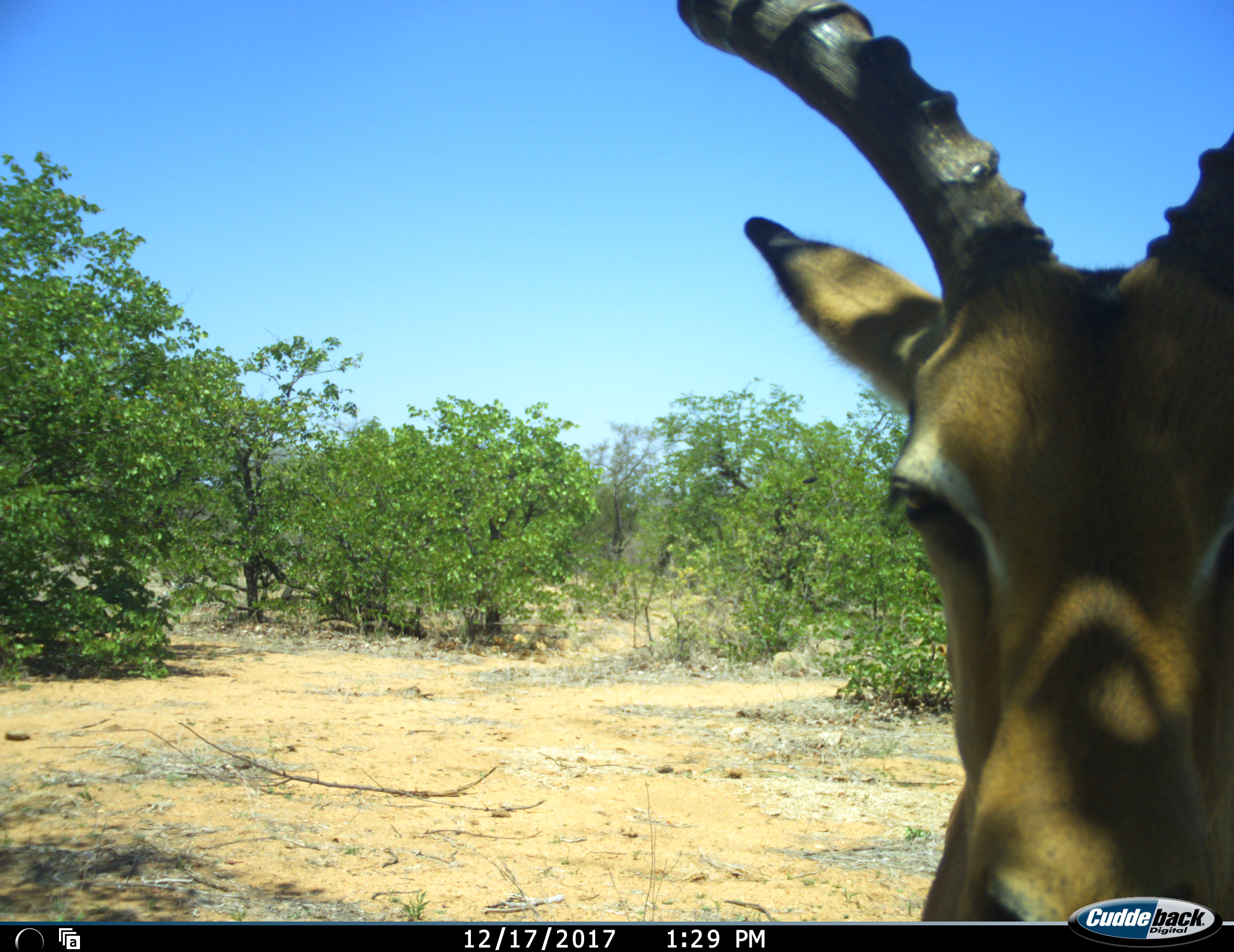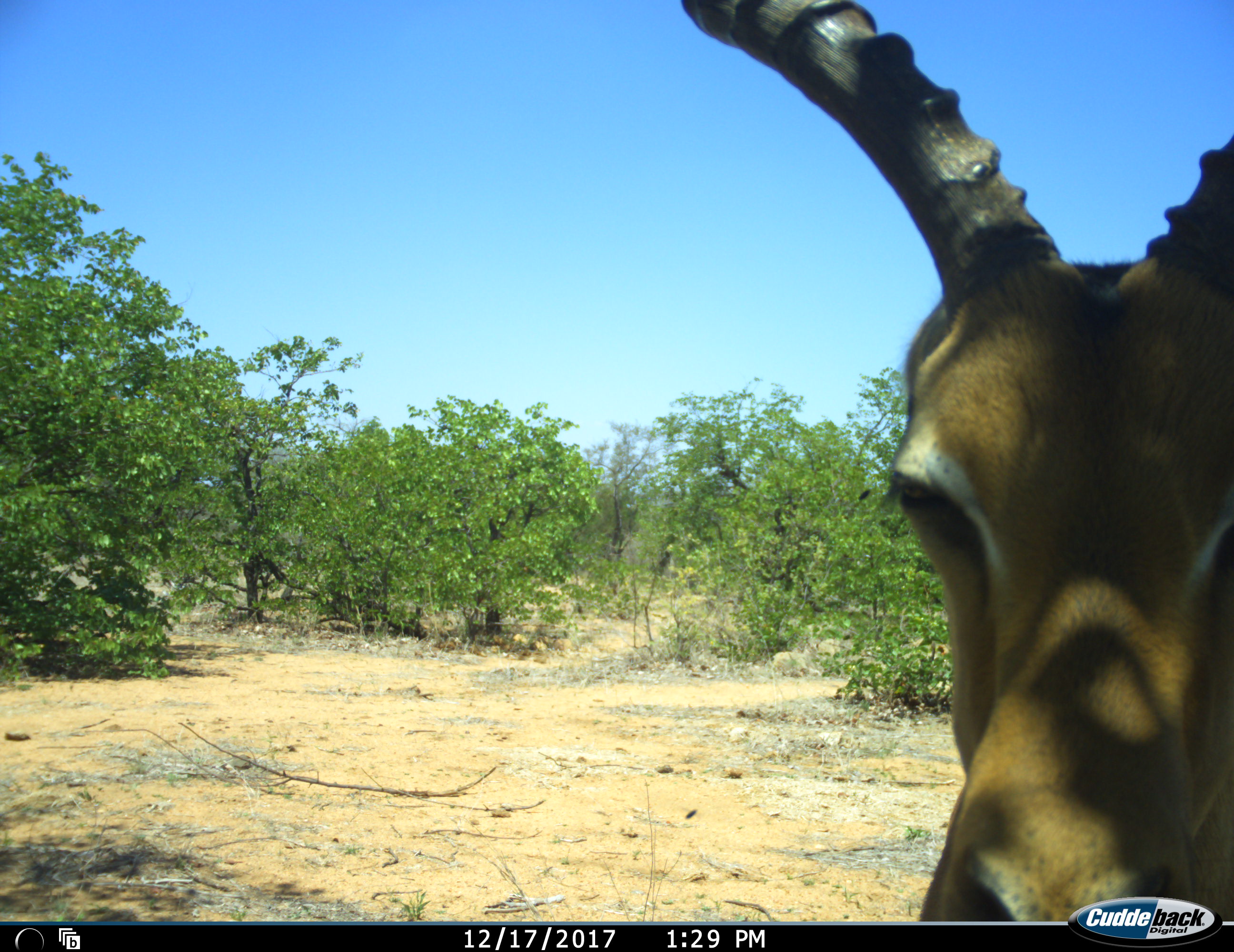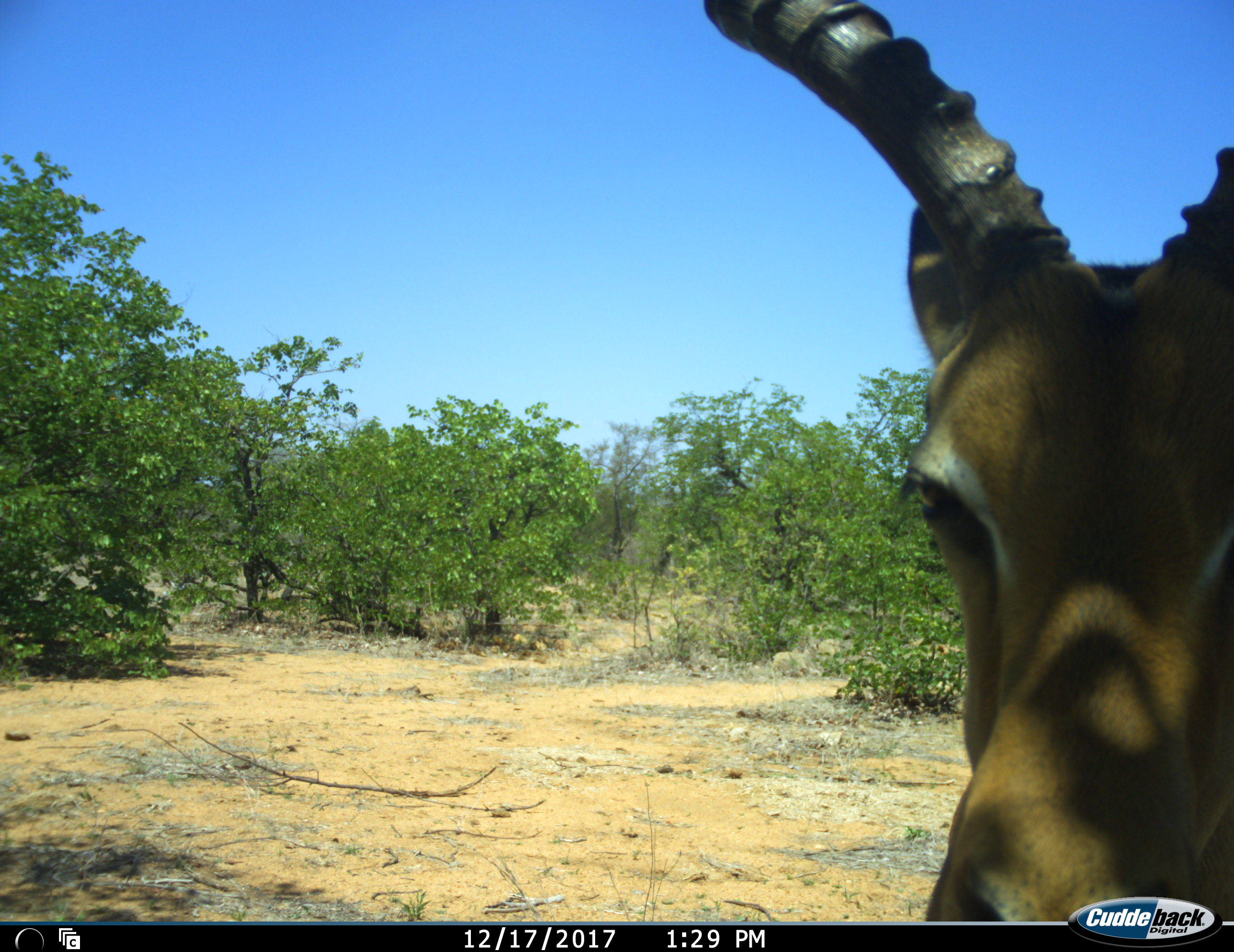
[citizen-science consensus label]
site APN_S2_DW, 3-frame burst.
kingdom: Animalia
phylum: Chordata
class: Mammalia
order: Artiodactyla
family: Bovidae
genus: Aepyceros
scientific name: Aepyceros melampus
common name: impala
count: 1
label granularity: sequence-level